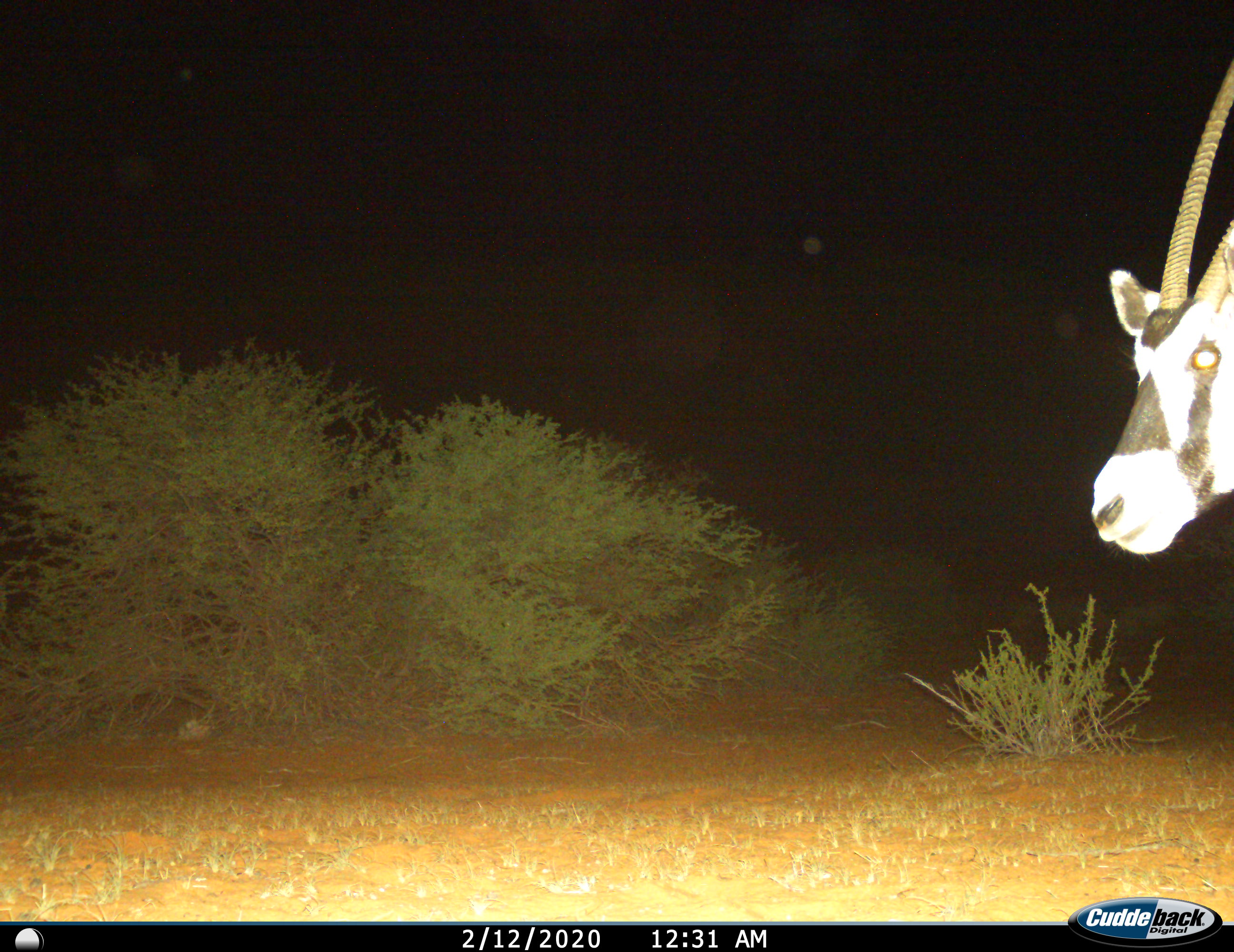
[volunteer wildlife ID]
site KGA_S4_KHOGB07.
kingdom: Animalia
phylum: Chordata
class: Mammalia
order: Artiodactyla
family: Bovidae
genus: Oryx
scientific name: Oryx gazella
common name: gemsbok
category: oryx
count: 1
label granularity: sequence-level